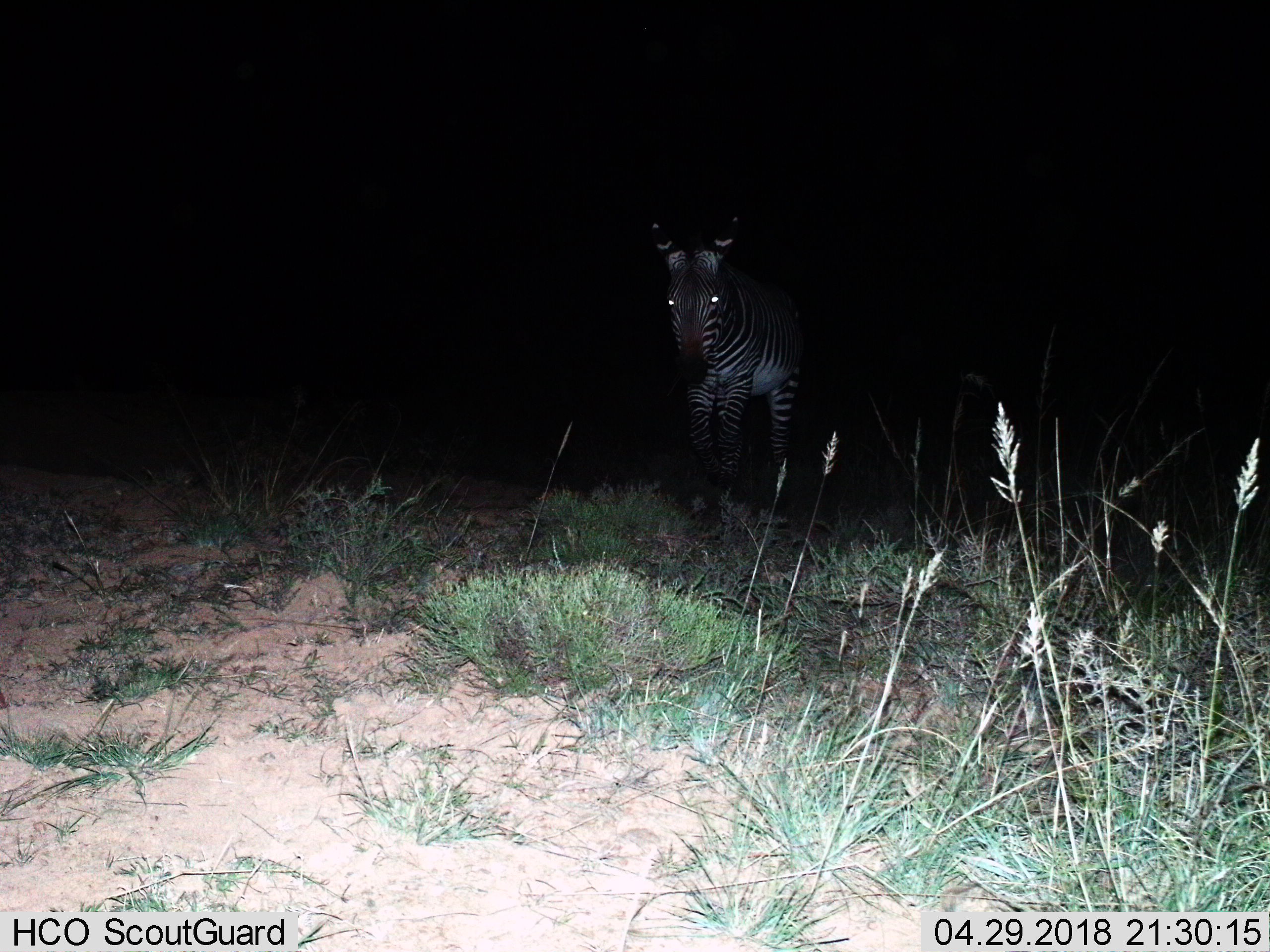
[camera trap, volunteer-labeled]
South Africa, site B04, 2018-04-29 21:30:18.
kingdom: Animalia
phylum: Chordata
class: Mammalia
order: Perissodactyla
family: Equidae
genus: Equus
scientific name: Equus zebra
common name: mountain zebra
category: zebramountain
Zebramountain (mountain zebra) (Equus zebra), count 1. Behavior (volunteer vote fractions): standing 25%, resting 12%, moving 88%, interacting 0%. Young present (vote fraction): 0%. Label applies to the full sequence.